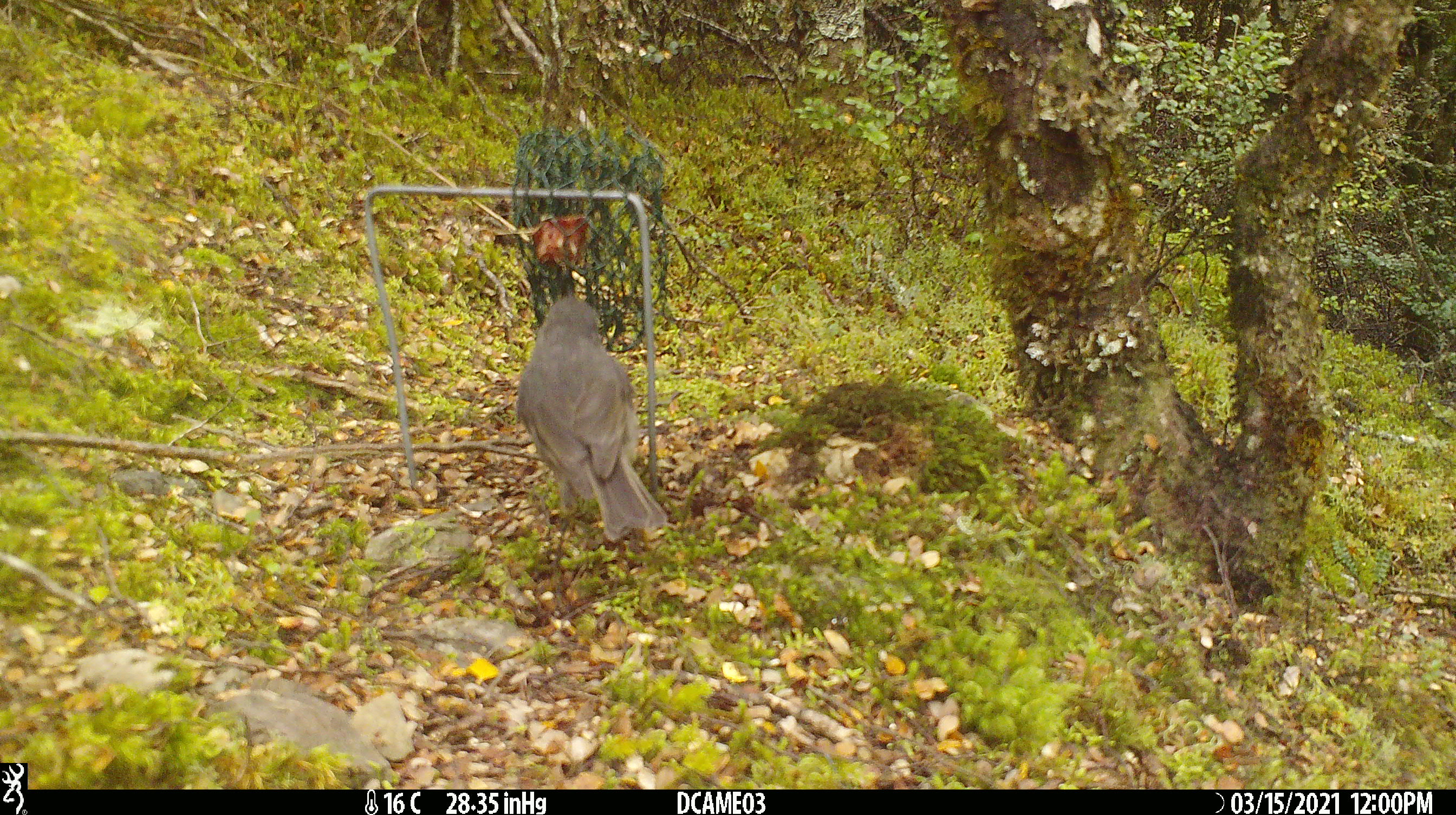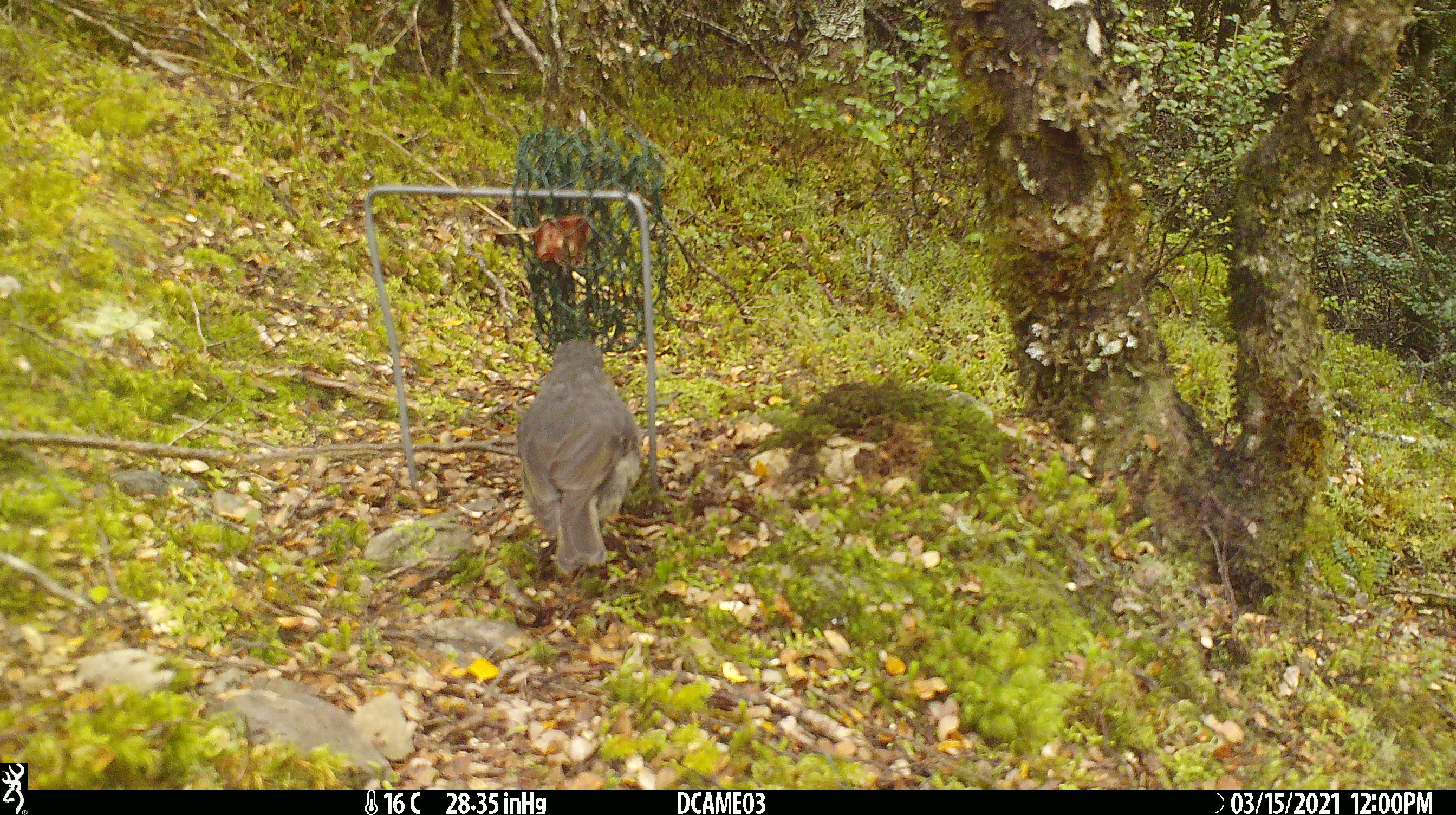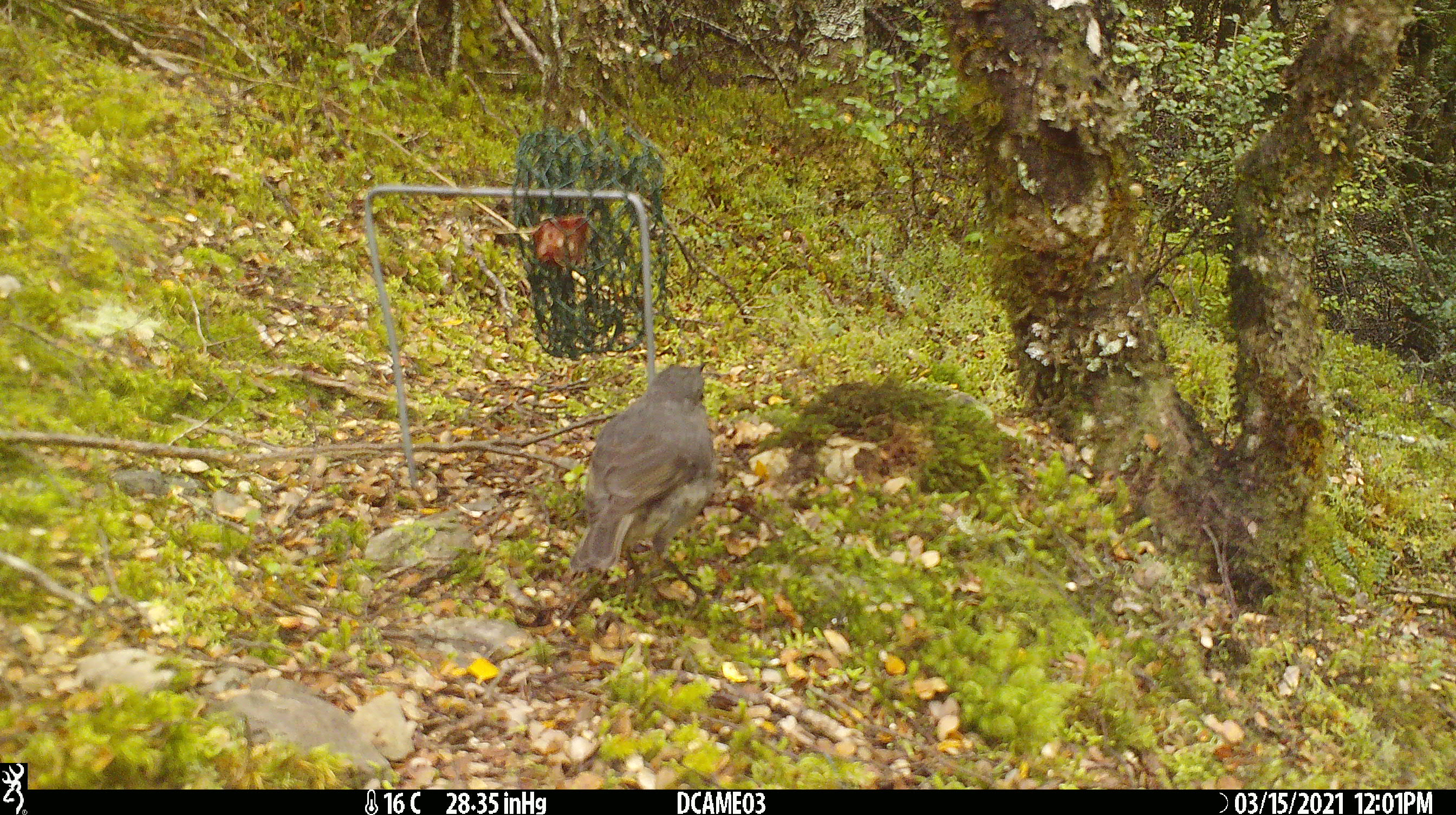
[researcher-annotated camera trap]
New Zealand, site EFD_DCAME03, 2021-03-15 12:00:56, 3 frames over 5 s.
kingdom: Animalia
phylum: Chordata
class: Aves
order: Passeriformes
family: Petroicidae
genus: Petroica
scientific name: Petroica australis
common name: new zealand robin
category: robin